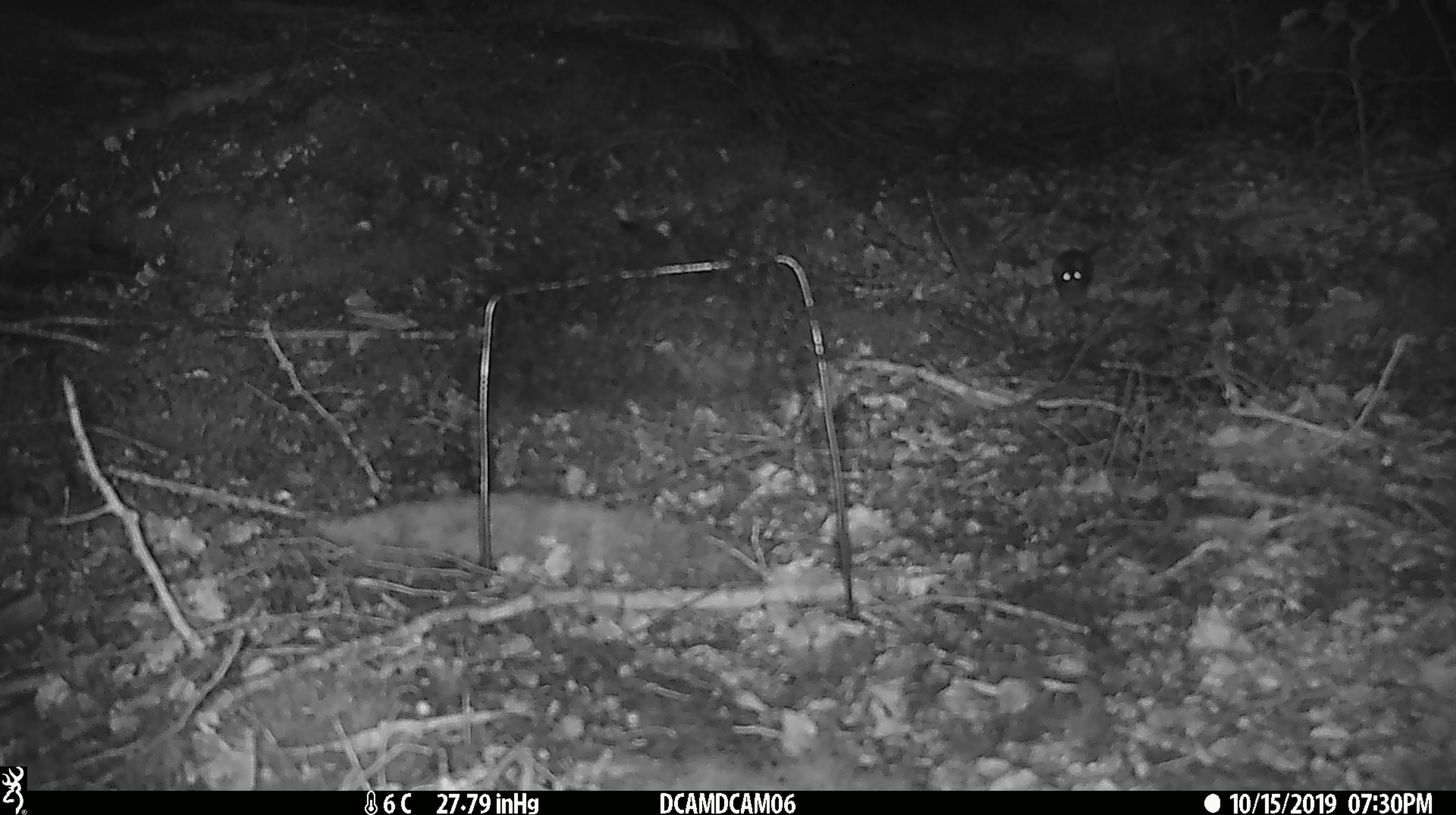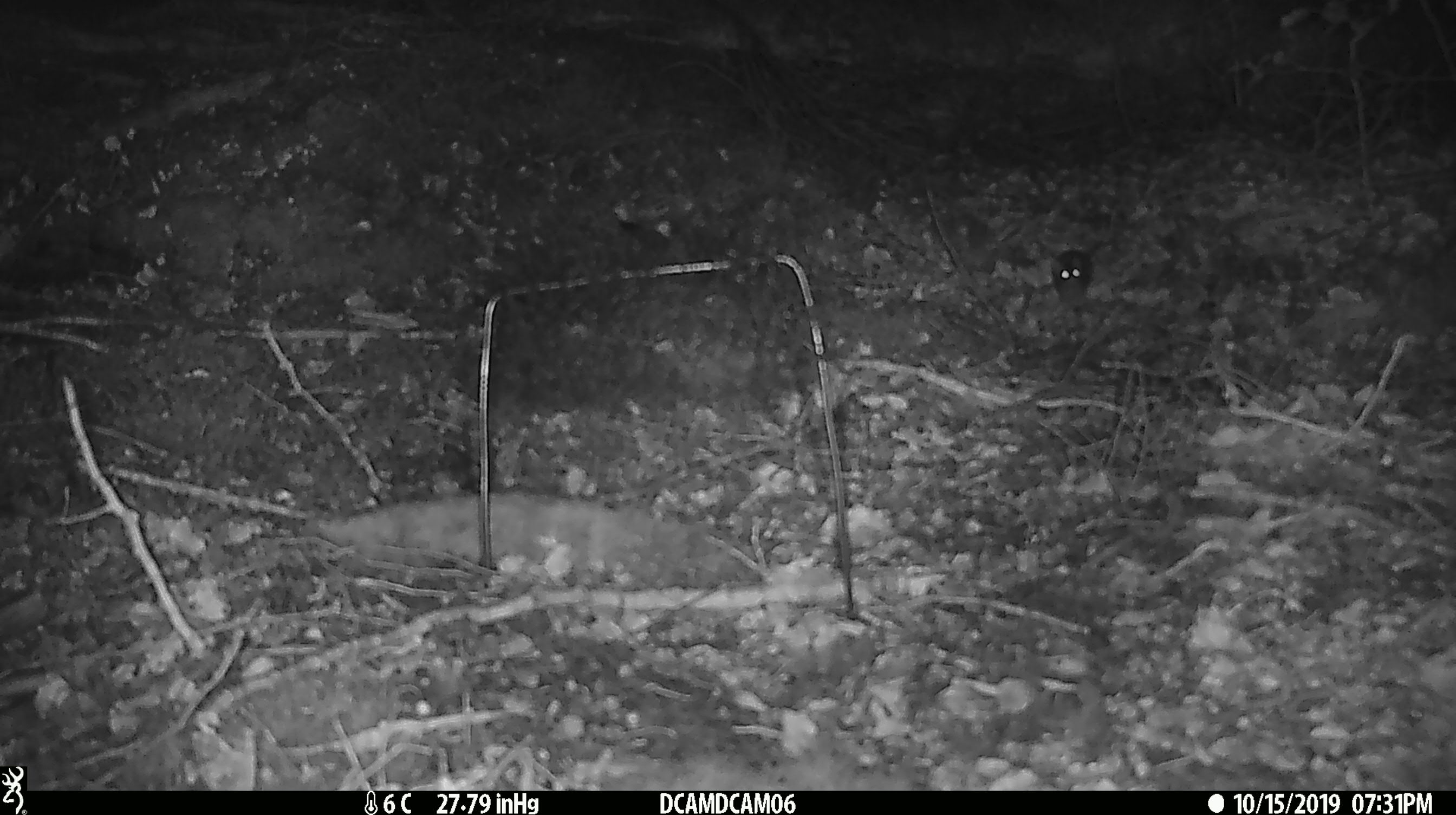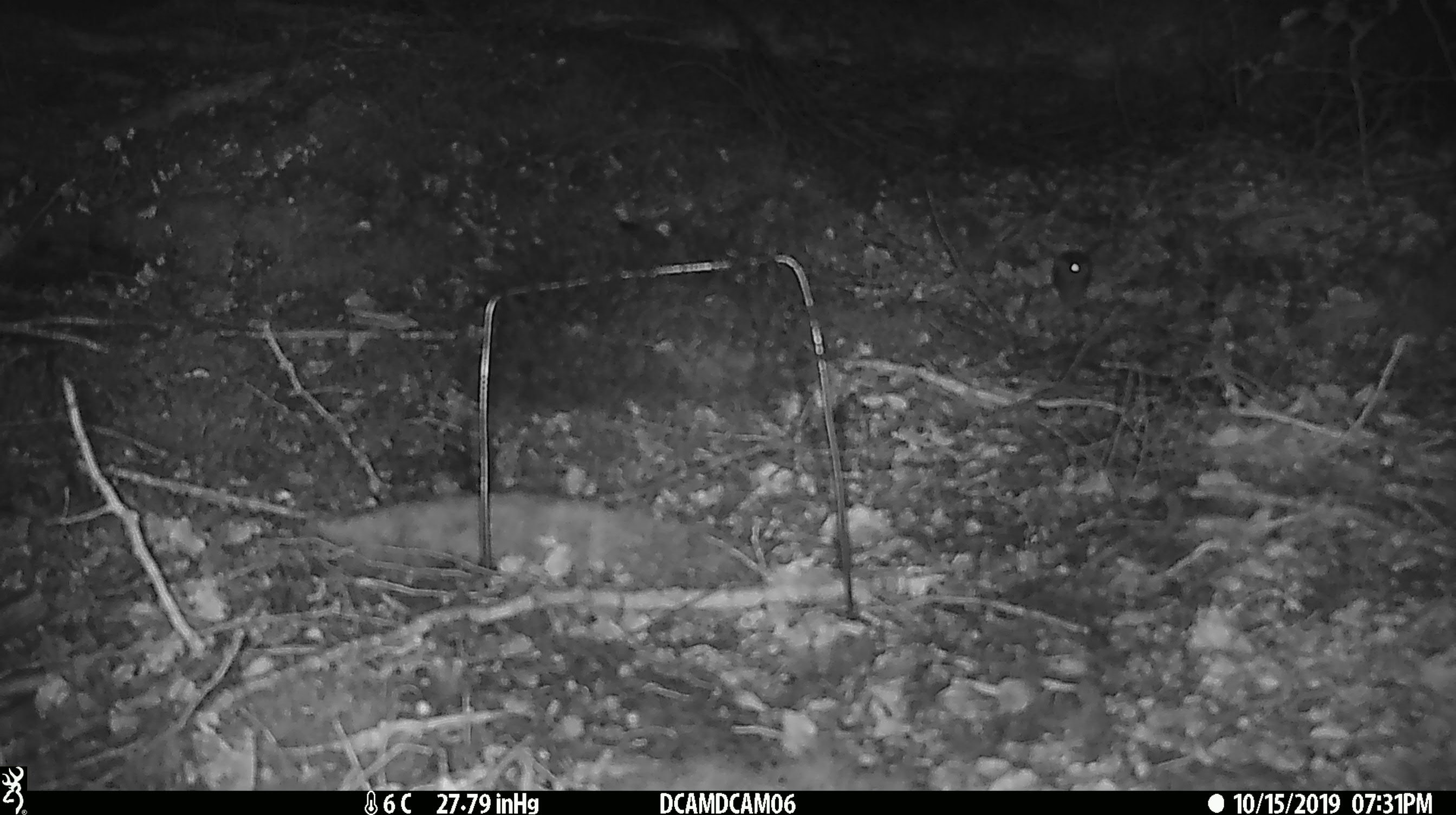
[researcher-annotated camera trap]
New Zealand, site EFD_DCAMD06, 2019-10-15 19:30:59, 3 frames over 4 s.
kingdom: Animalia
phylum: Chordata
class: Mammalia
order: Rodentia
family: Muridae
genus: Mus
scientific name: Mus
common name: mouse